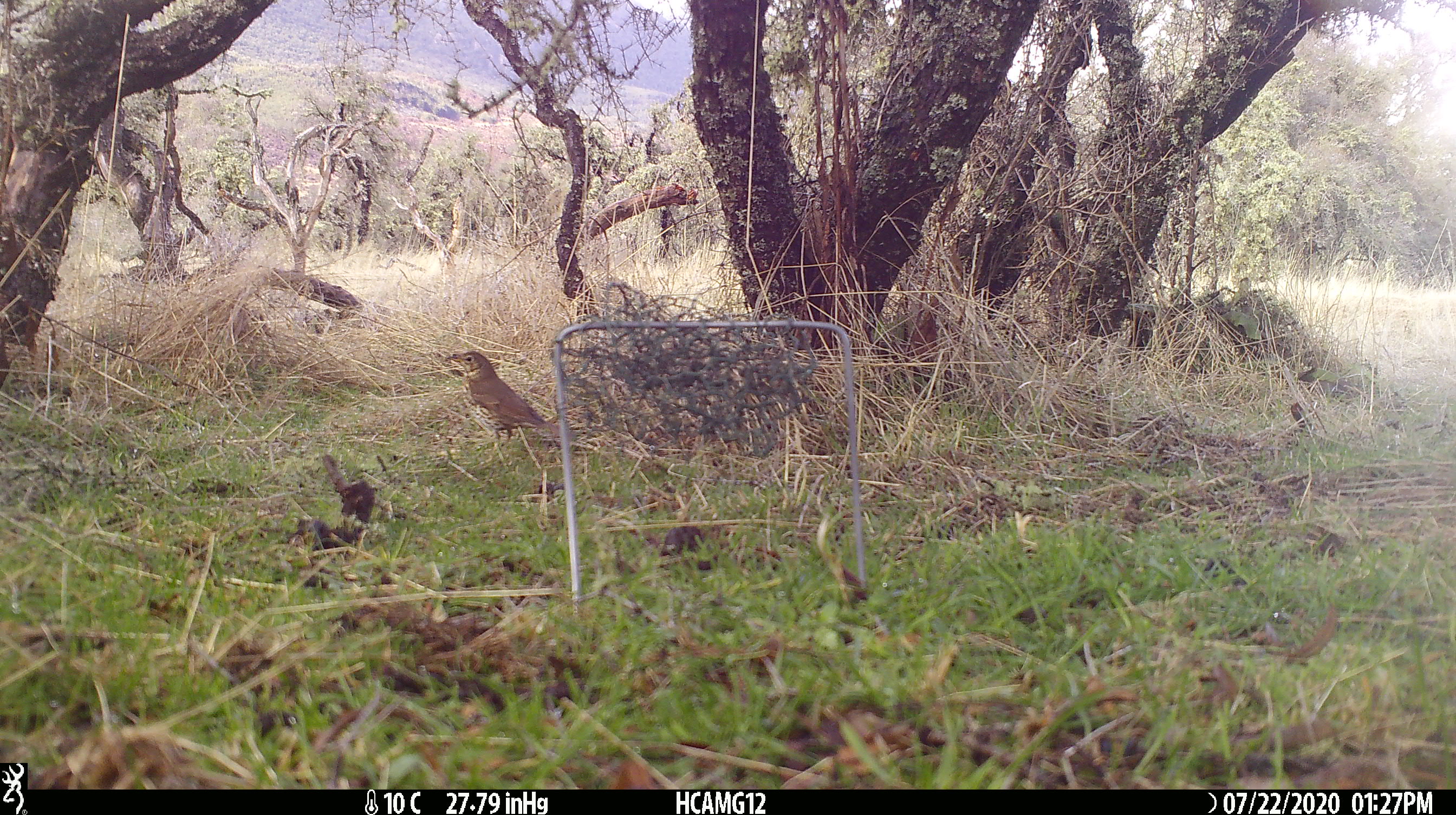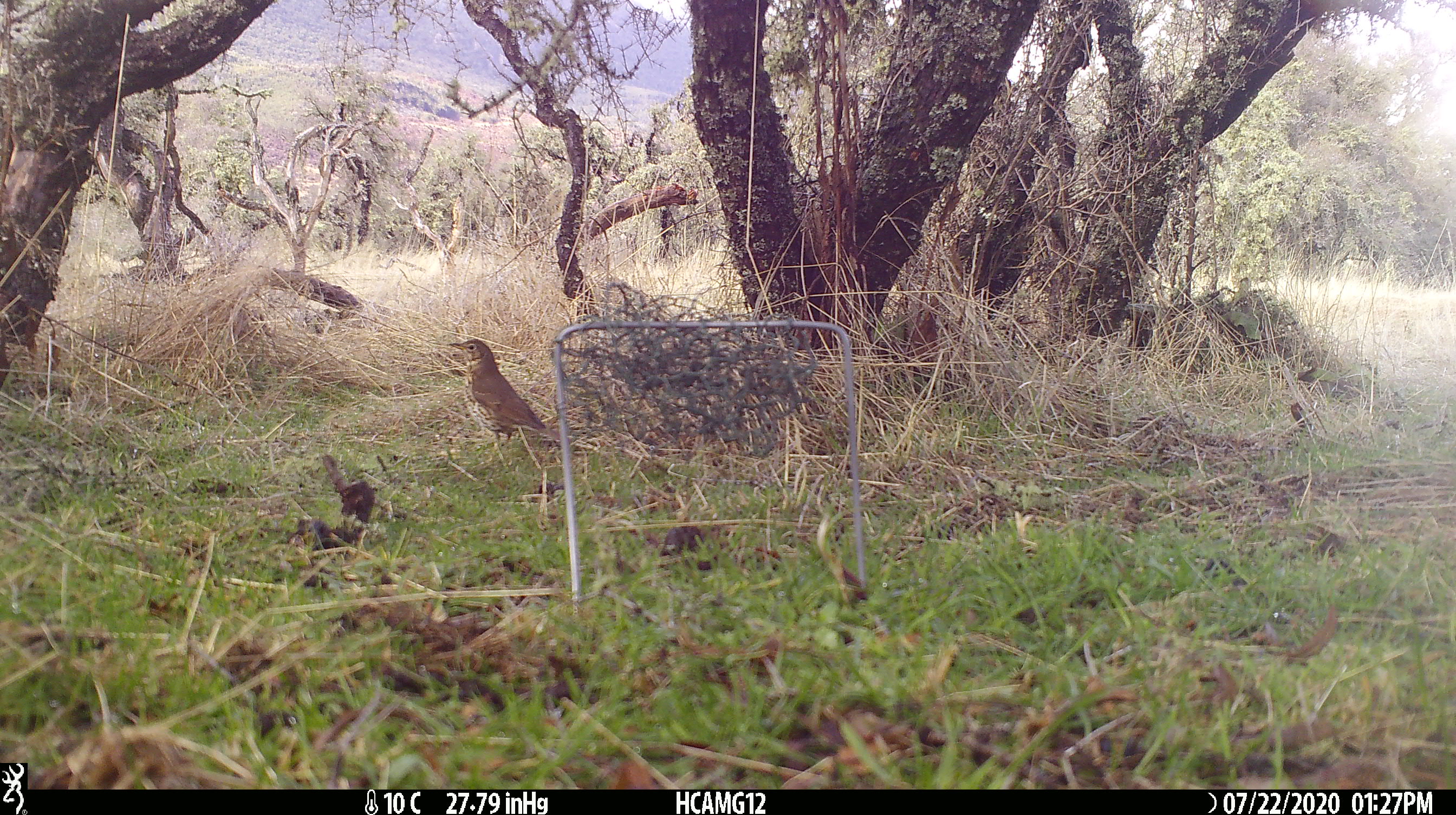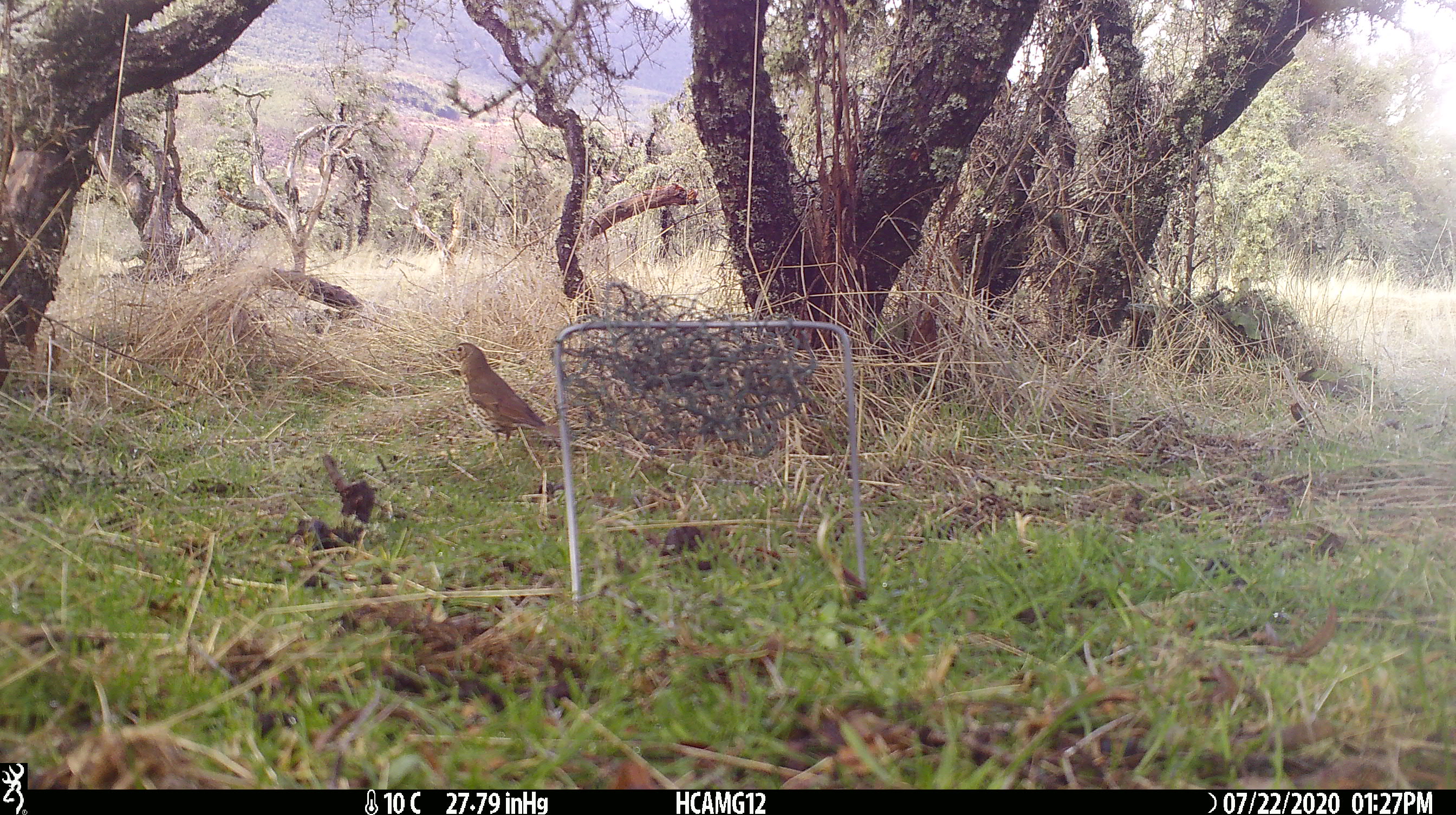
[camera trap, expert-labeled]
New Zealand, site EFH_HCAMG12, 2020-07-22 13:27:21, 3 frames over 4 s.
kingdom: Animalia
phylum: Chordata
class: Aves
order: Passeriformes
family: Turdidae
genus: Turdus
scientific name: Turdus philomelos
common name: song thrush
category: thrush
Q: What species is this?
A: Thrush (song thrush) (Turdus philomelos).